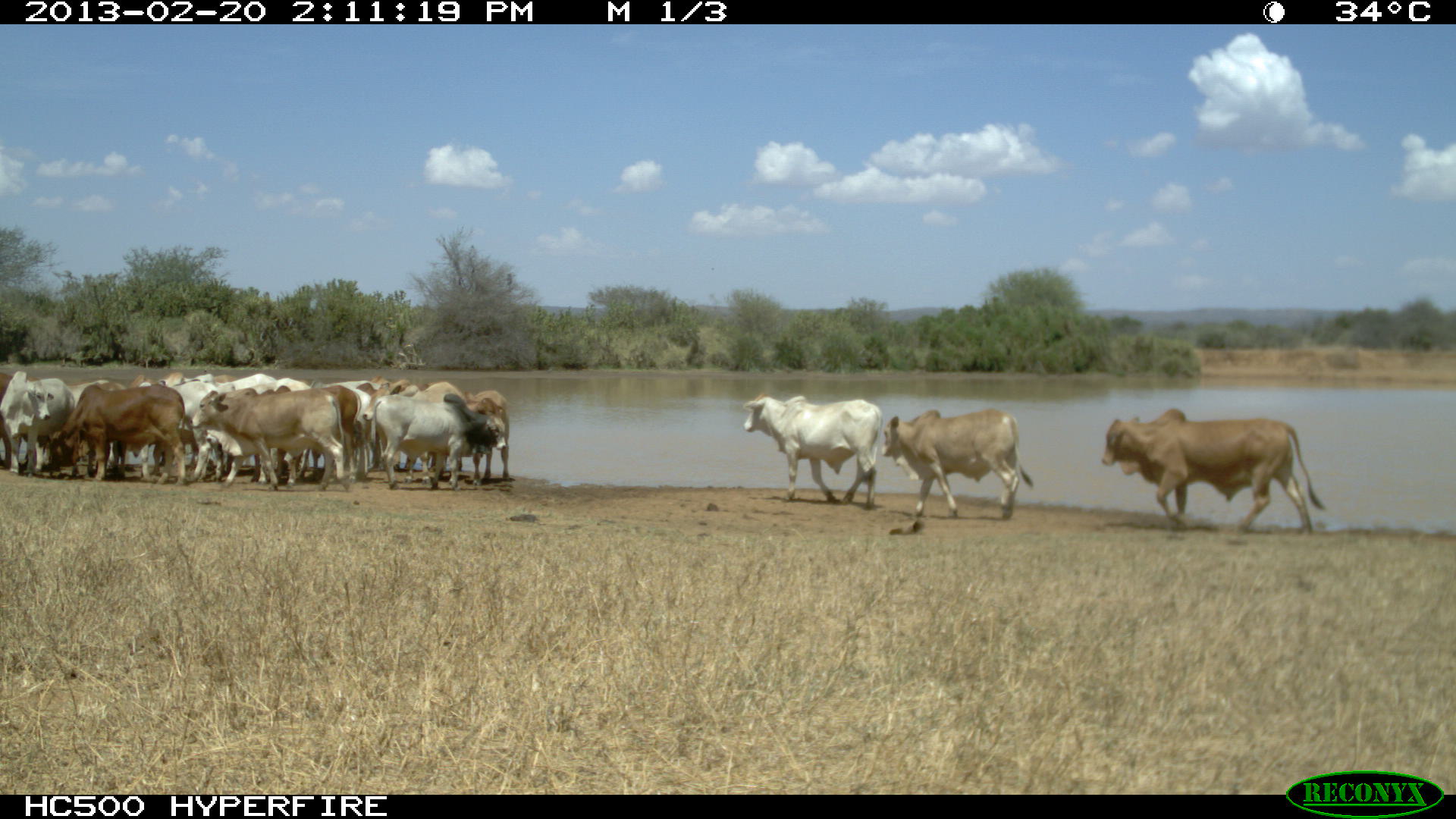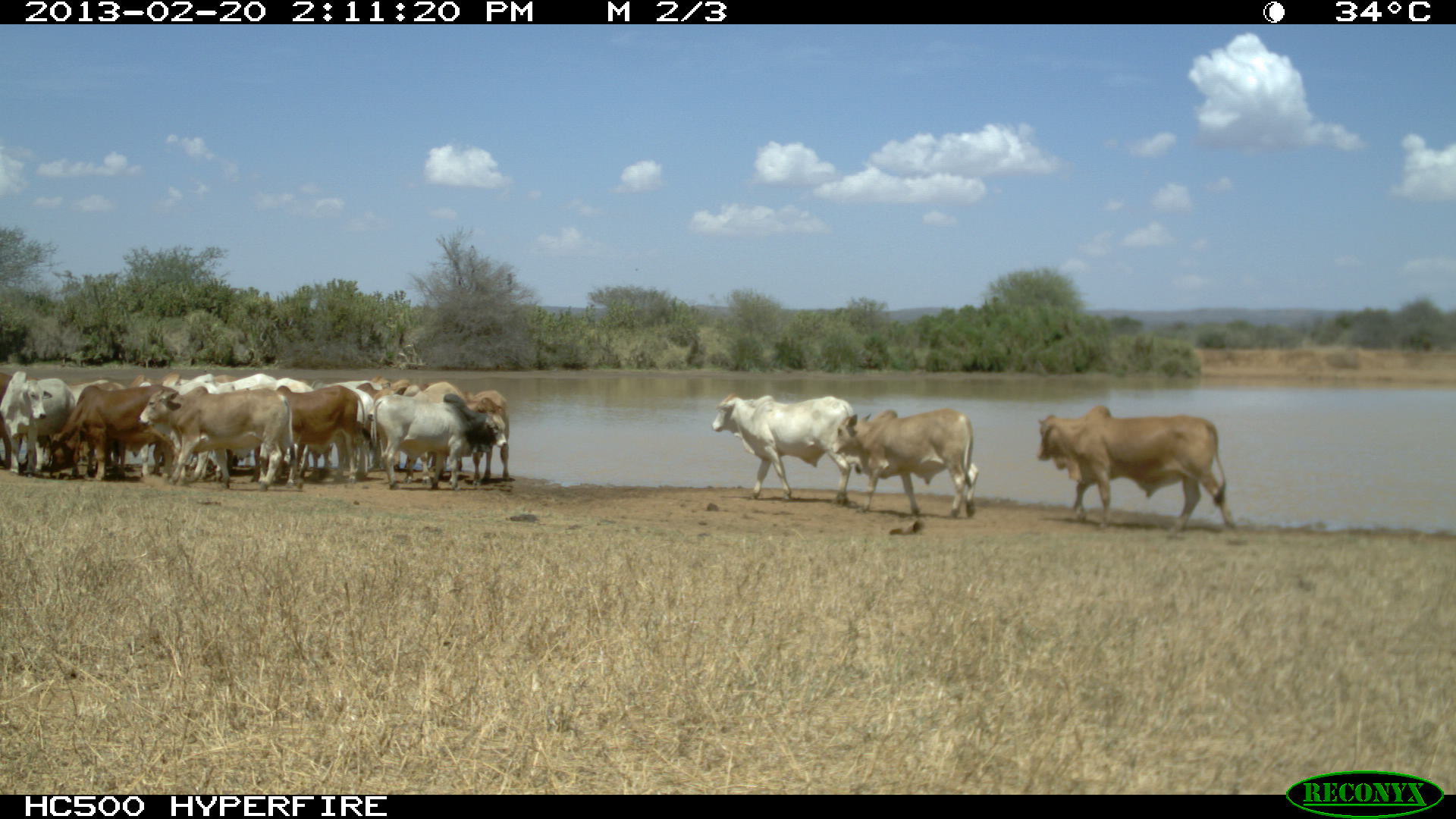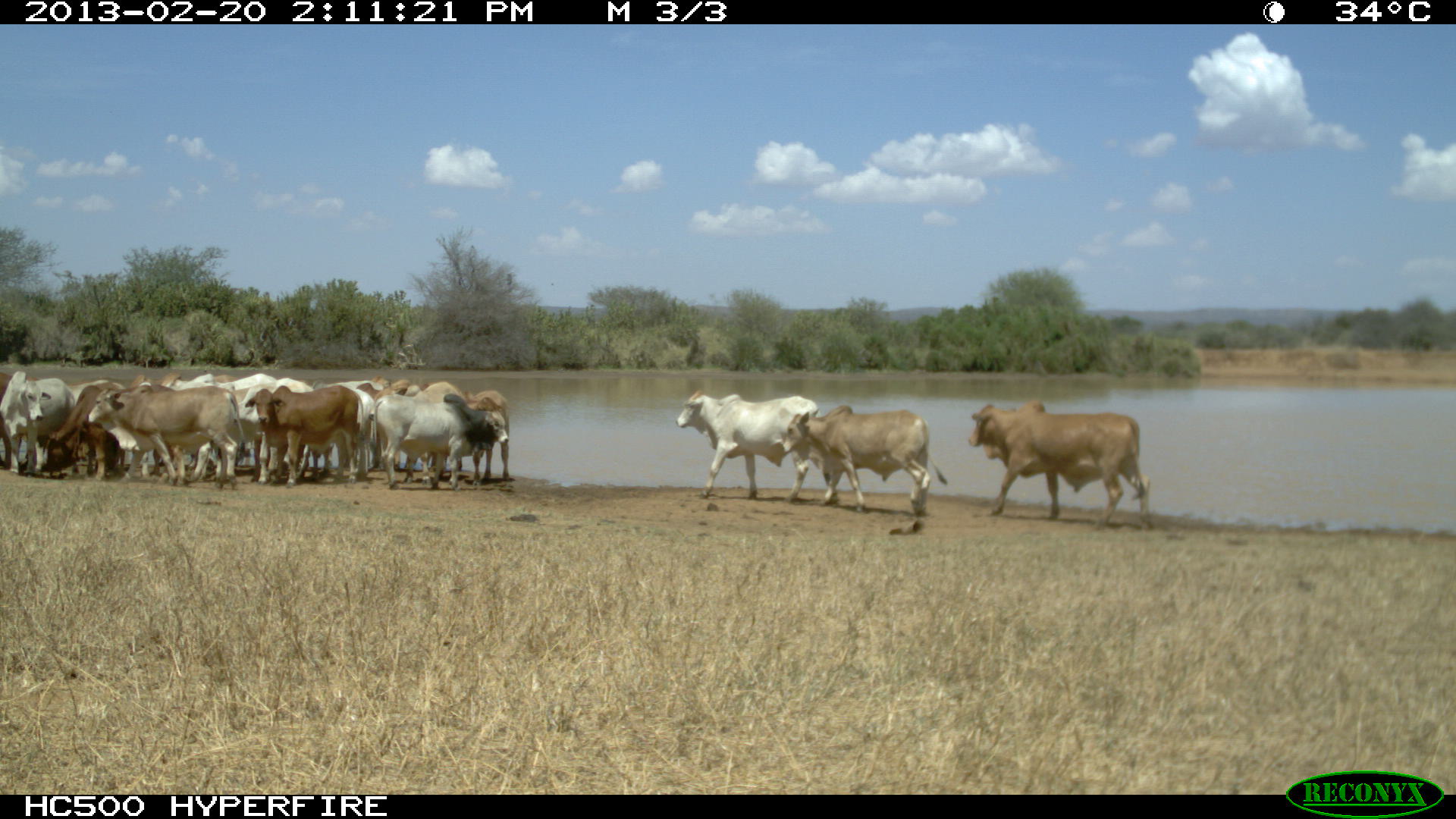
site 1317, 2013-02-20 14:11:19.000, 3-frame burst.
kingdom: Animalia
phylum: Chordata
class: Mammalia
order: Artiodactyla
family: Bovidae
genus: Bos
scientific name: Bos taurus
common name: domestic cattle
Bos taurus (domestic cattle), count 14.